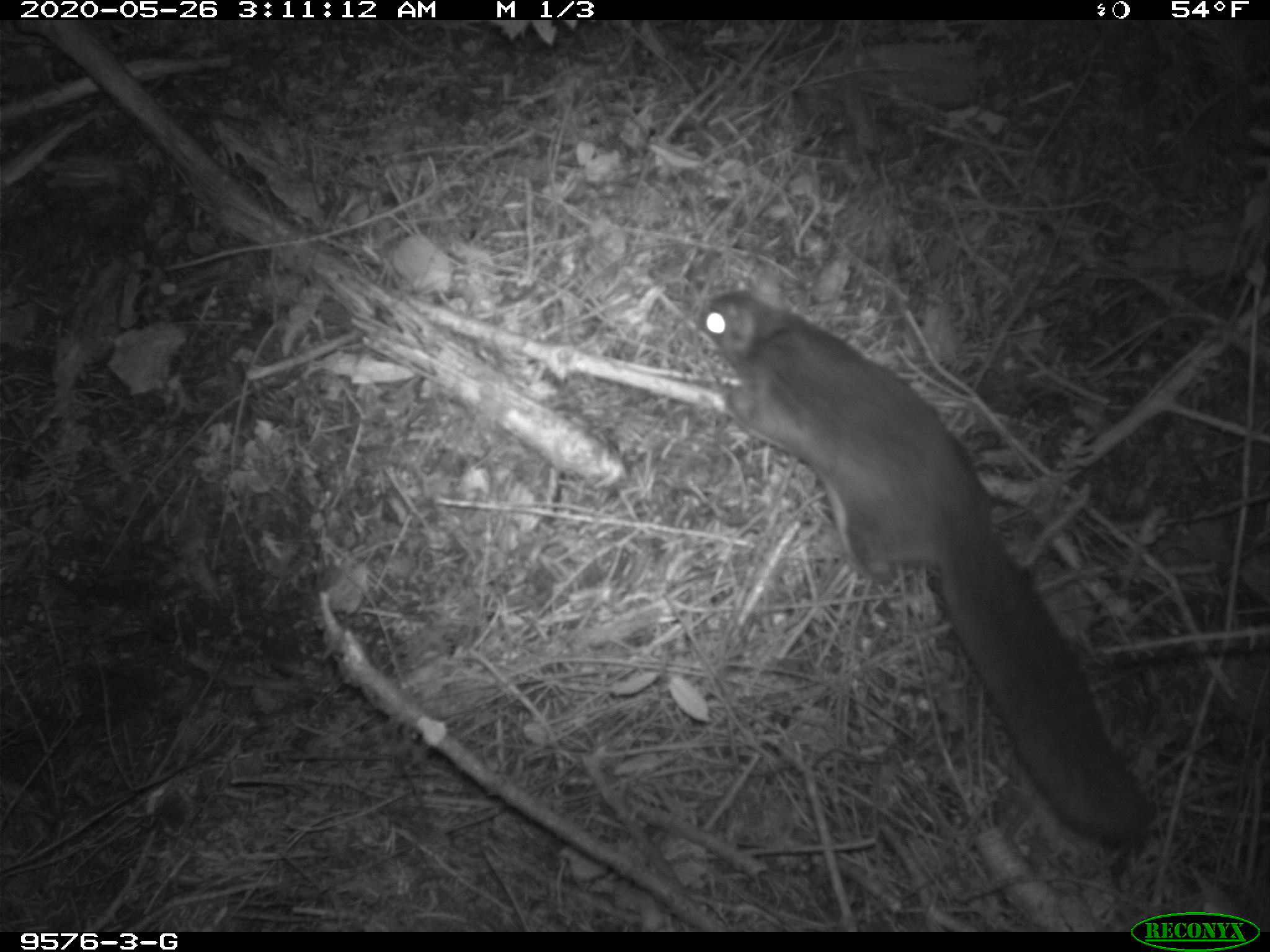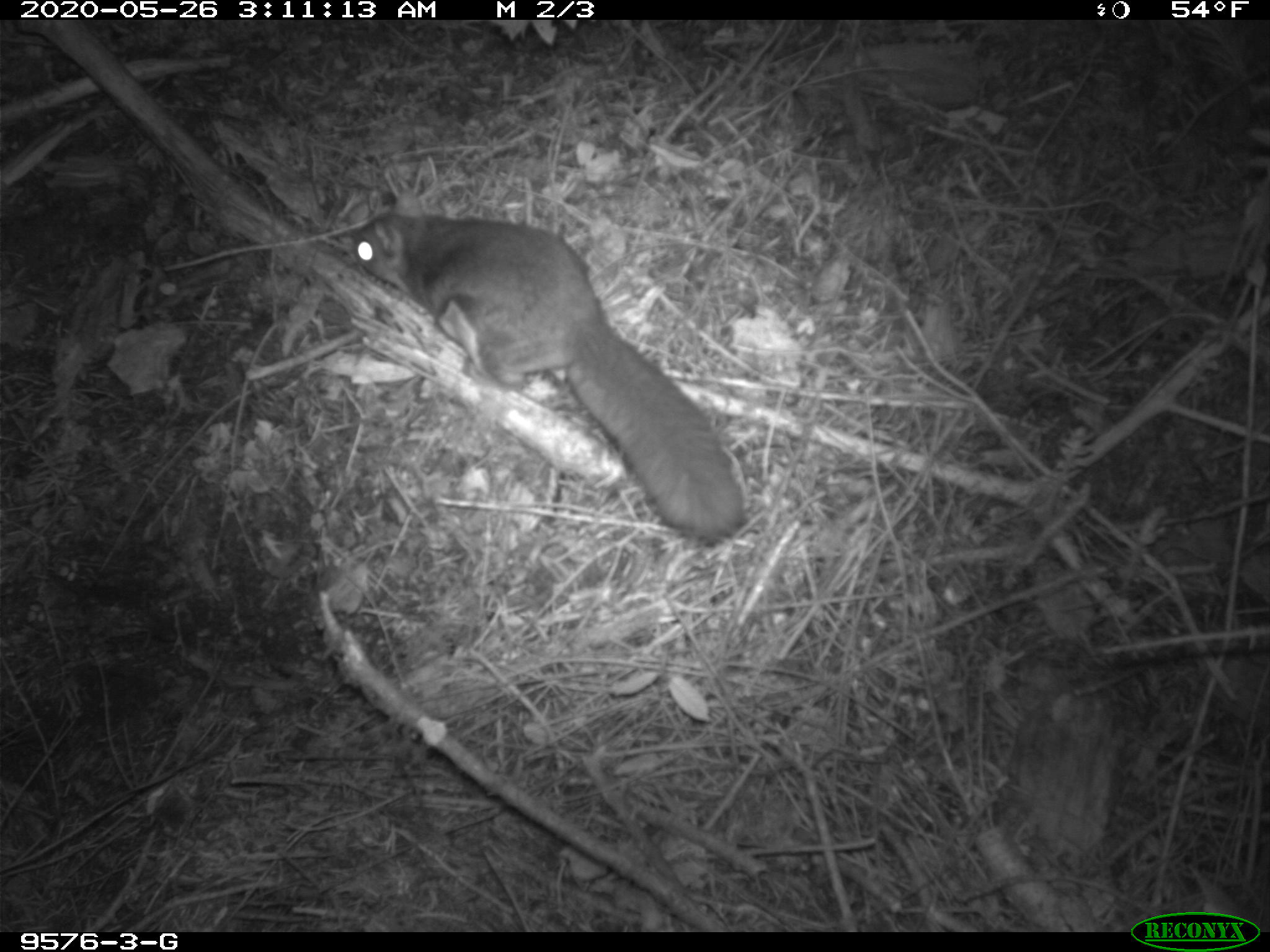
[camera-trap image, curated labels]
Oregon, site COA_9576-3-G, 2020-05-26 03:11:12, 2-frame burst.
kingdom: Animalia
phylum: Chordata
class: Mammalia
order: Rodentia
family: Sciuridae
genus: Glaucomys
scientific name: Glaucomys oregonensis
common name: humboldt's flying squirrel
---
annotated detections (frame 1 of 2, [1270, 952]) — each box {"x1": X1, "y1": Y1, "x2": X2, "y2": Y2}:
humboldt's flying squirrel: {"x1": 690, "y1": 267, "x2": 1166, "y2": 853}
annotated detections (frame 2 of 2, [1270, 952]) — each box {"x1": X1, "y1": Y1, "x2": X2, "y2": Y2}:
humboldt's flying squirrel: {"x1": 344, "y1": 185, "x2": 759, "y2": 551}